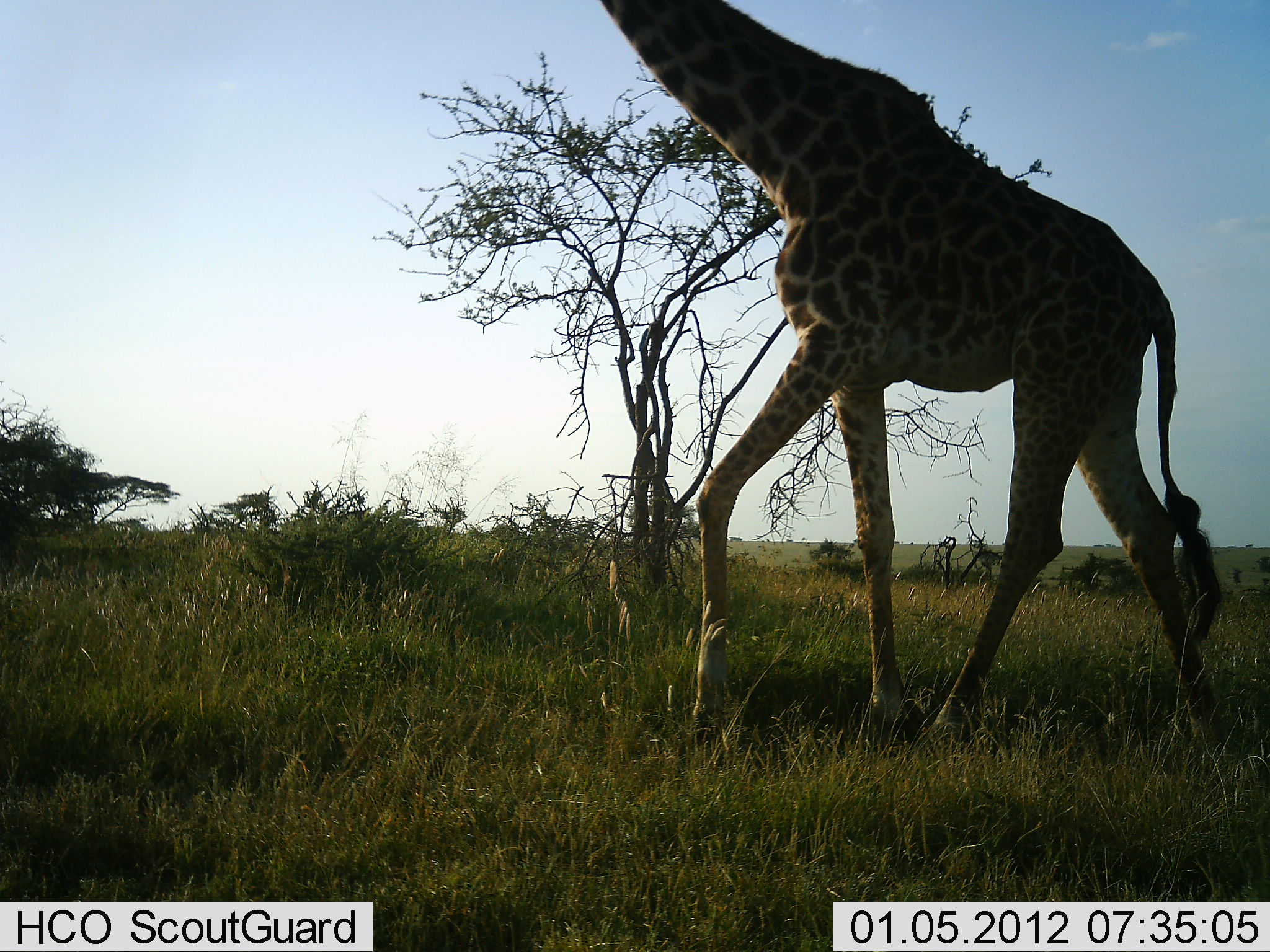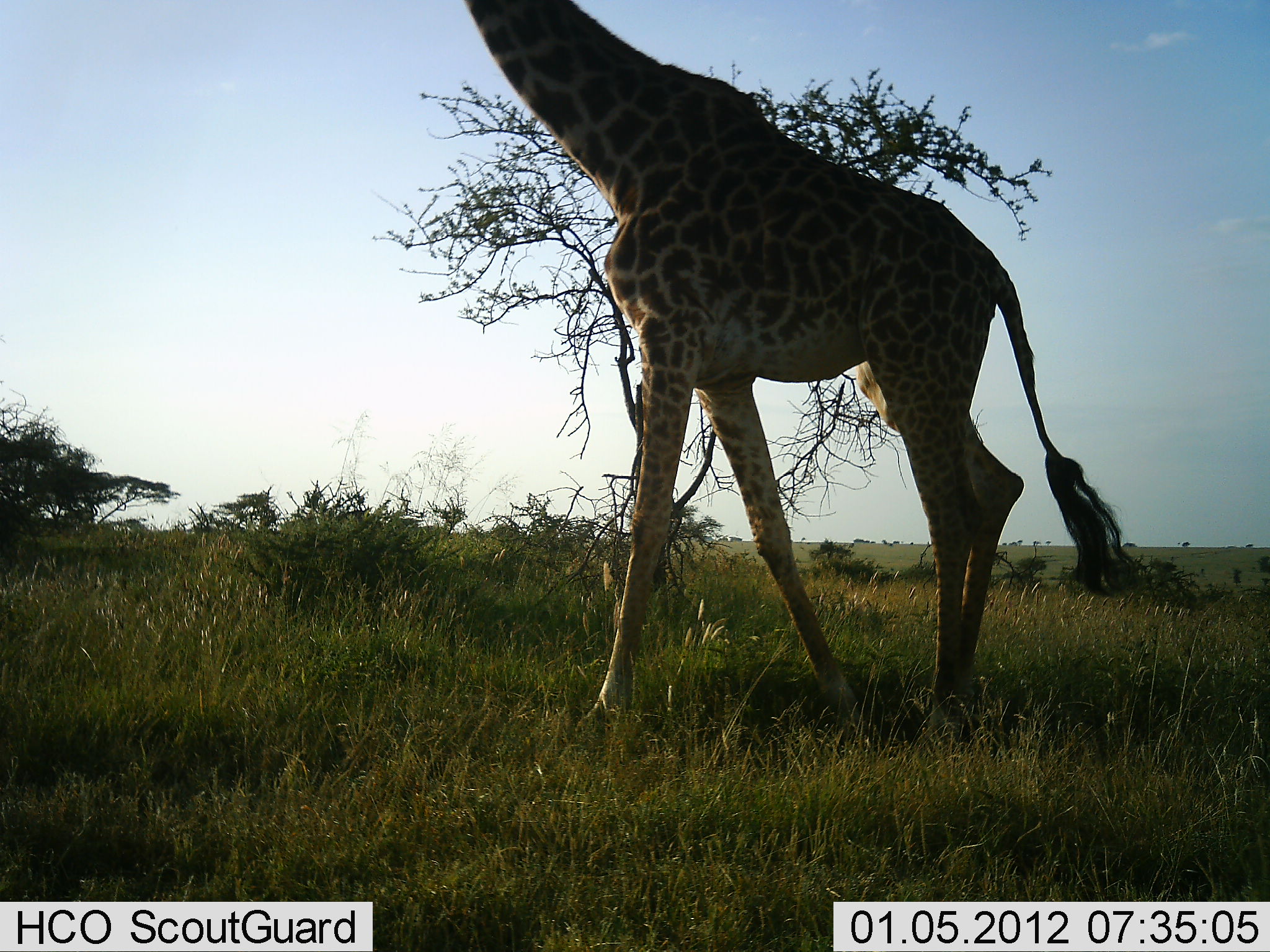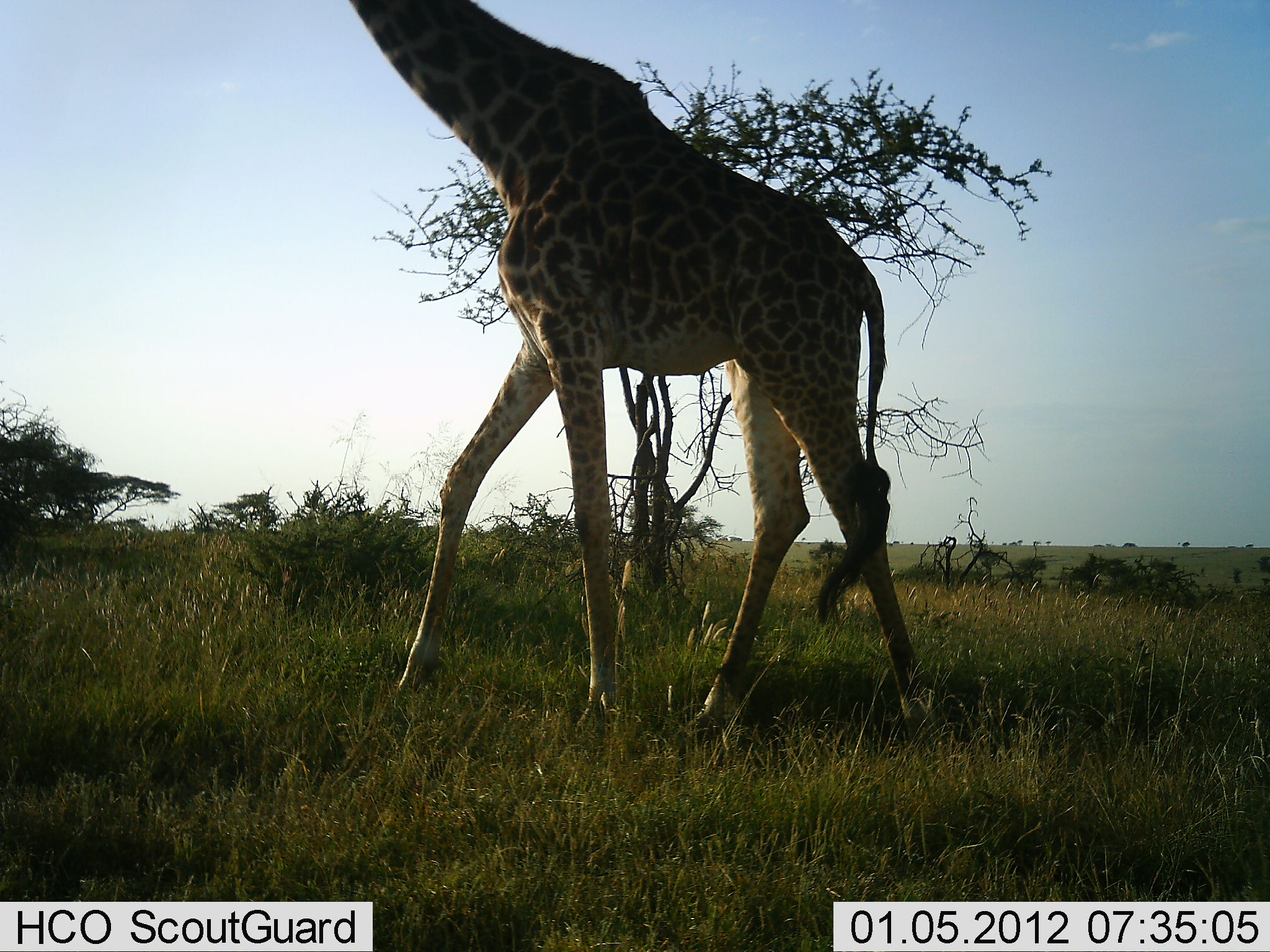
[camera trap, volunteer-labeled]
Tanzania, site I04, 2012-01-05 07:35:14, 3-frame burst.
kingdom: Animalia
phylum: Chordata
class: Mammalia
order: Artiodactyla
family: Giraffidae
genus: Giraffa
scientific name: Giraffa camelopardalis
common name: giraffe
Giraffe (Giraffa camelopardalis), count 1. Behavior (volunteer vote fractions): standing 16%, resting 0%, moving 90%, interacting 0%. Young present (vote fraction): 0%. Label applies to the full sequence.